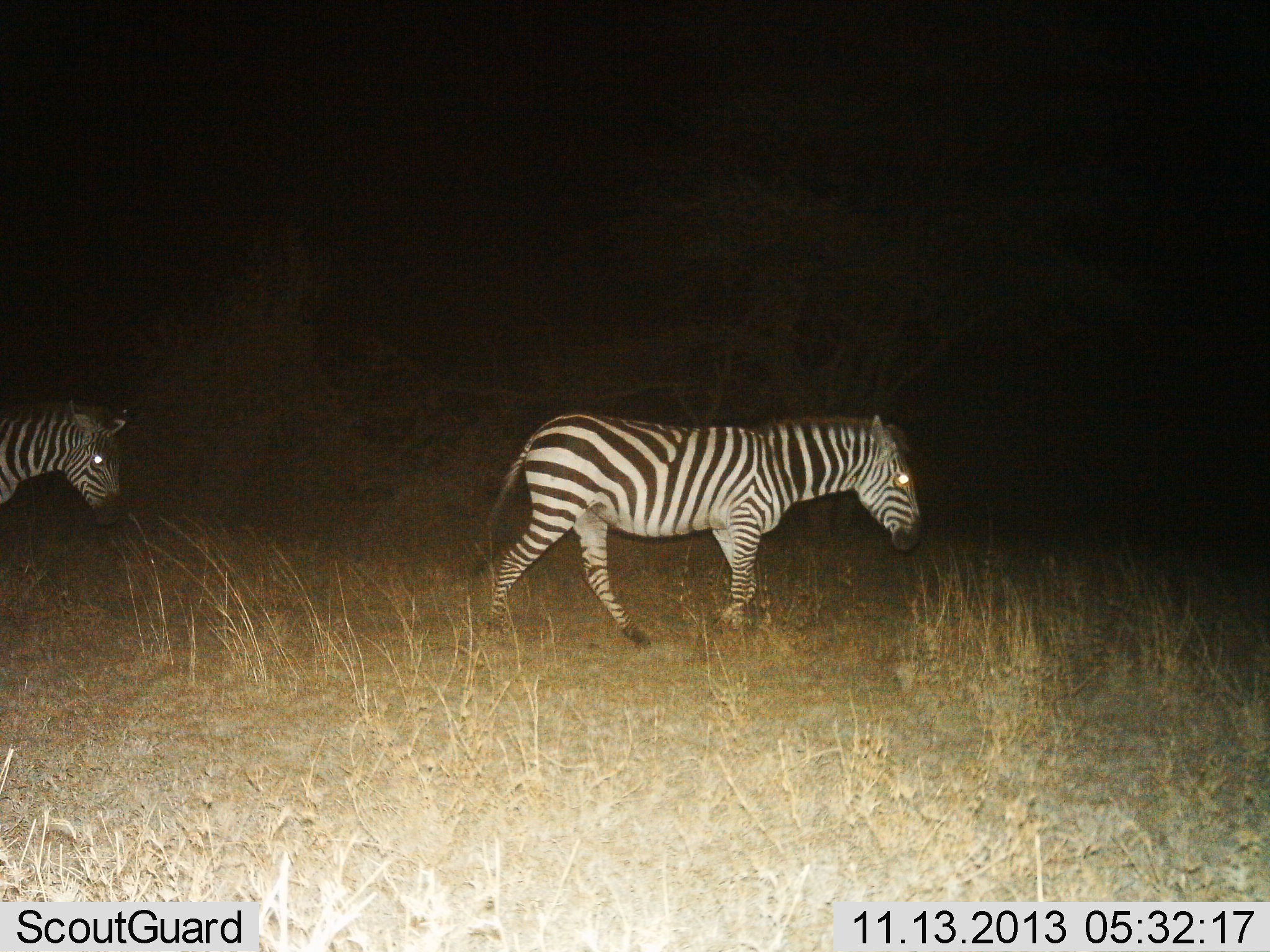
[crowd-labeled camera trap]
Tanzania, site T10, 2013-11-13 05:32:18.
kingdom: Animalia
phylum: Chordata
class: Mammalia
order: Perissodactyla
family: Equidae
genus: Equus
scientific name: Equus quagga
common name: plains zebra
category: zebra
Zebra (plains zebra) (Equus quagga), count 2. Behavior (volunteer vote fractions): standing 0%, resting 0%, moving 100%, interacting 0%. Young present (vote fraction): 0%. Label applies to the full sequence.